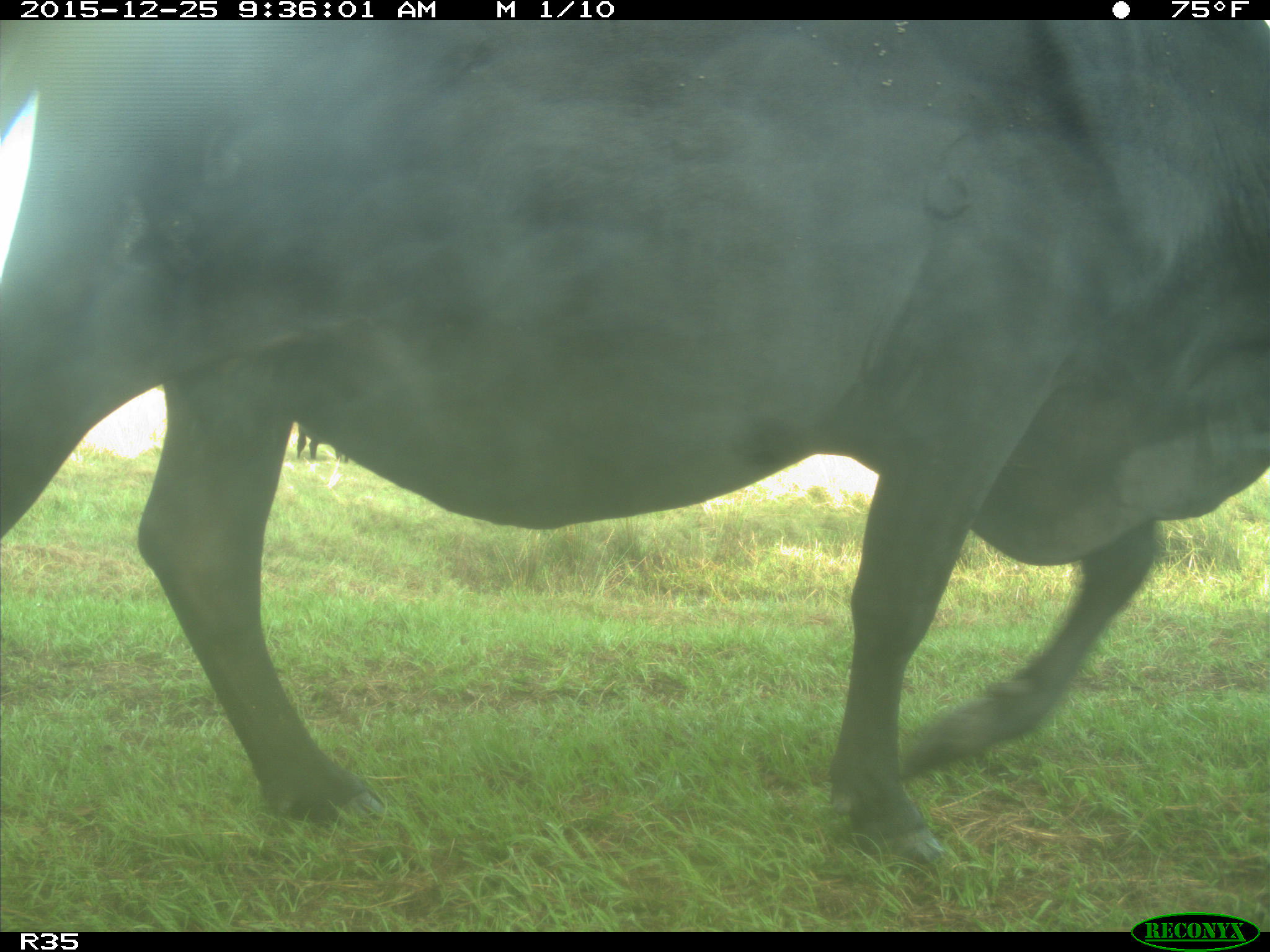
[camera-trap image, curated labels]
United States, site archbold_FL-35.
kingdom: Animalia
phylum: Chordata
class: Mammalia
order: Artiodactyla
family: Bovidae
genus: Bos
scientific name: Bos taurus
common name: domestic cow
Bos taurus (domestic cow).